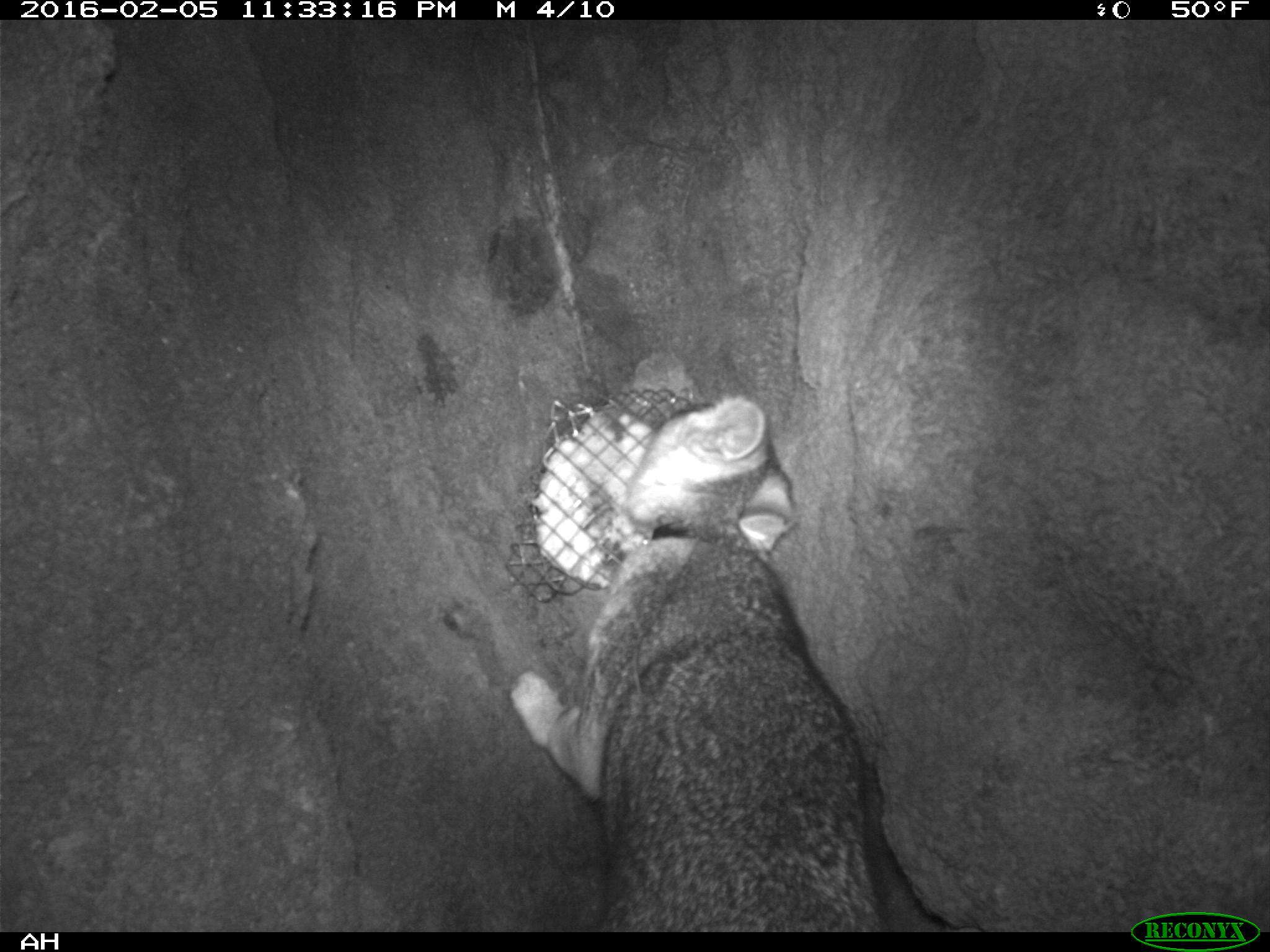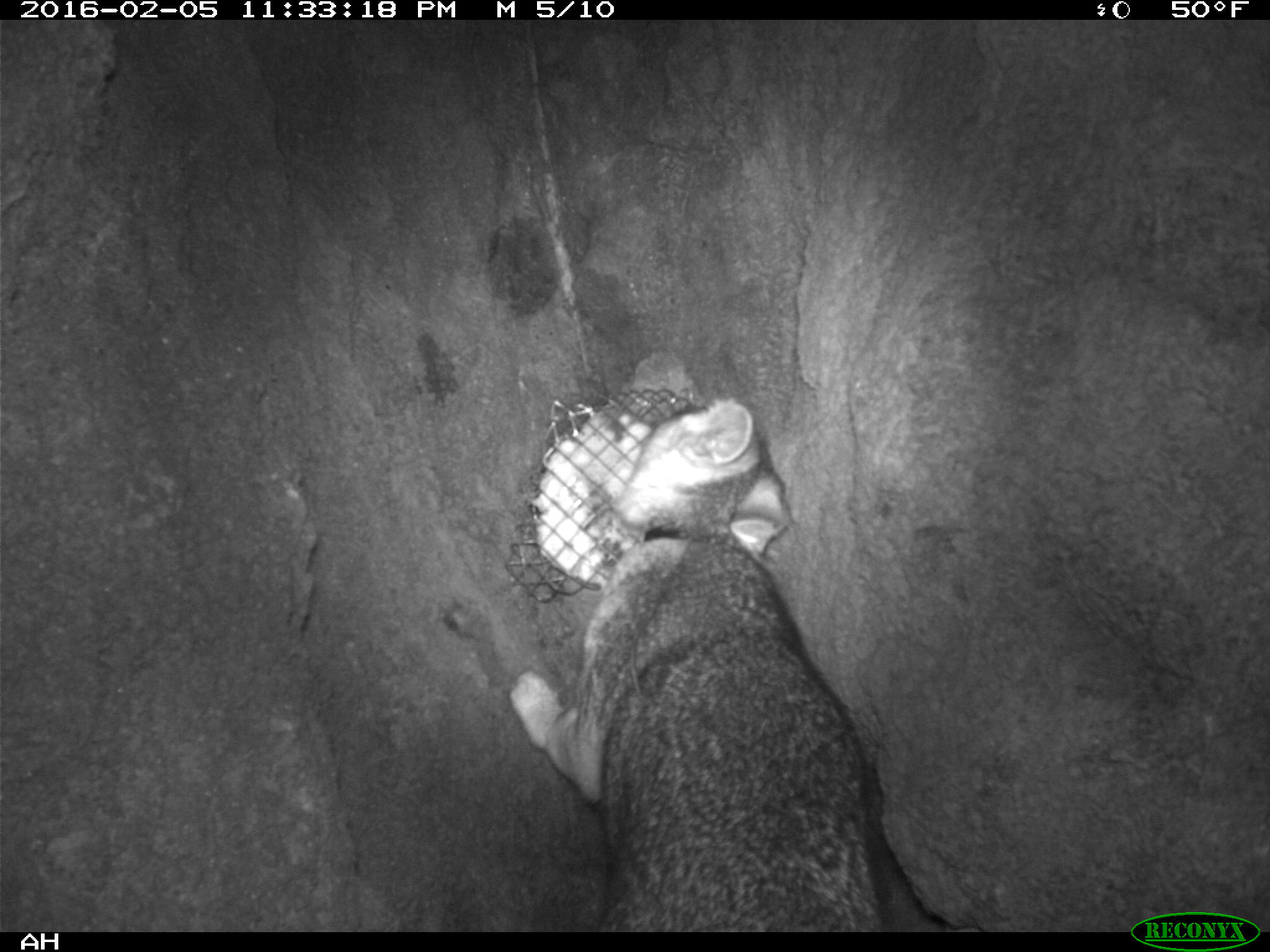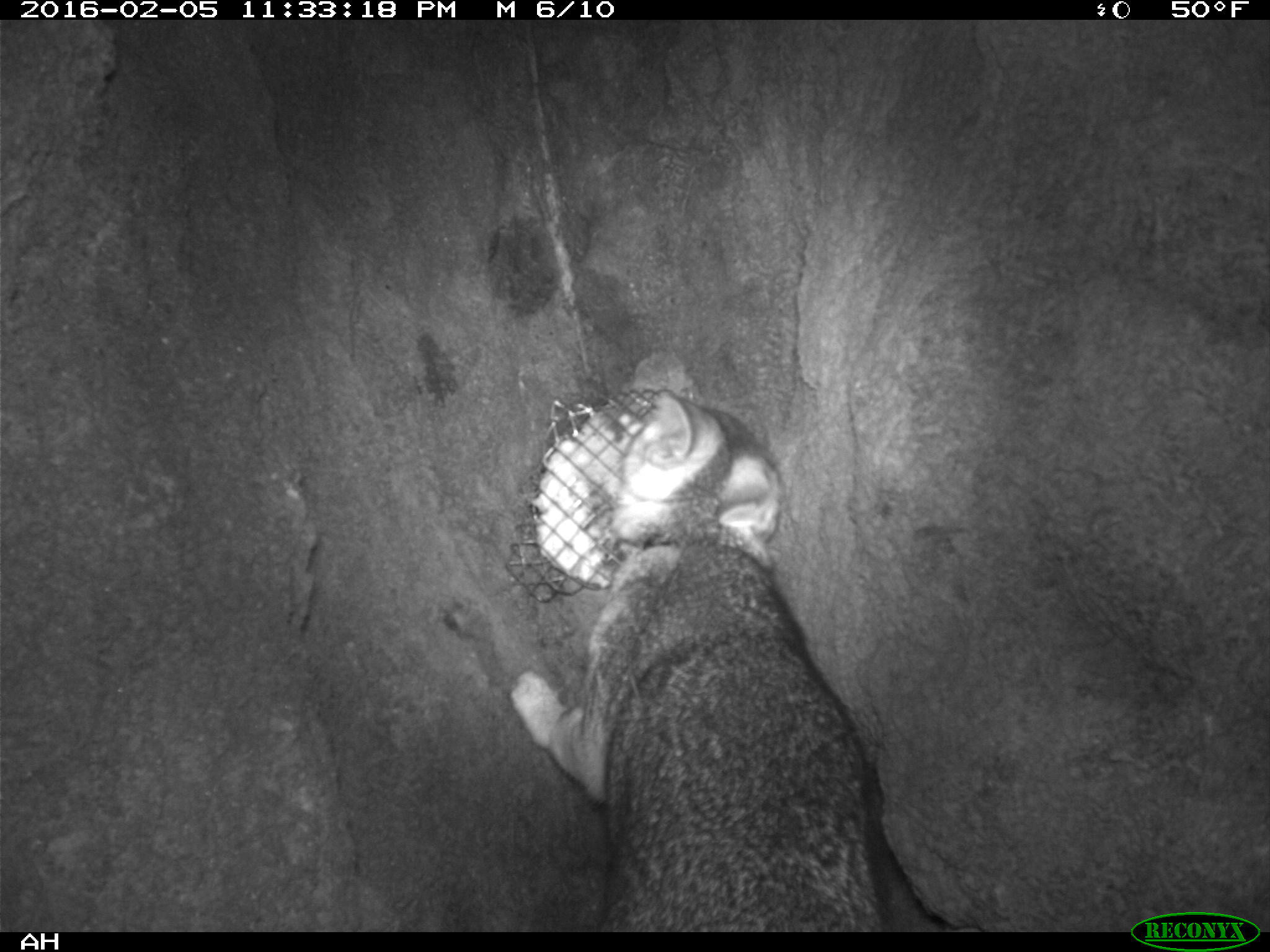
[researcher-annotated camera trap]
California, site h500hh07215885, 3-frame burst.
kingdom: Animalia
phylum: Chordata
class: Mammalia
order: Carnivora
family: Canidae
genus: Urocyon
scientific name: Urocyon littoralis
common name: island fox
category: fox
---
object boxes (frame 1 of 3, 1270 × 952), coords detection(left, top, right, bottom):
fox: detection(508, 395, 896, 932)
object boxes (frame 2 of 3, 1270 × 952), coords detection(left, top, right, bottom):
fox: detection(510, 397, 899, 930)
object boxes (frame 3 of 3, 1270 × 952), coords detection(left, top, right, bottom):
fox: detection(506, 390, 886, 929)